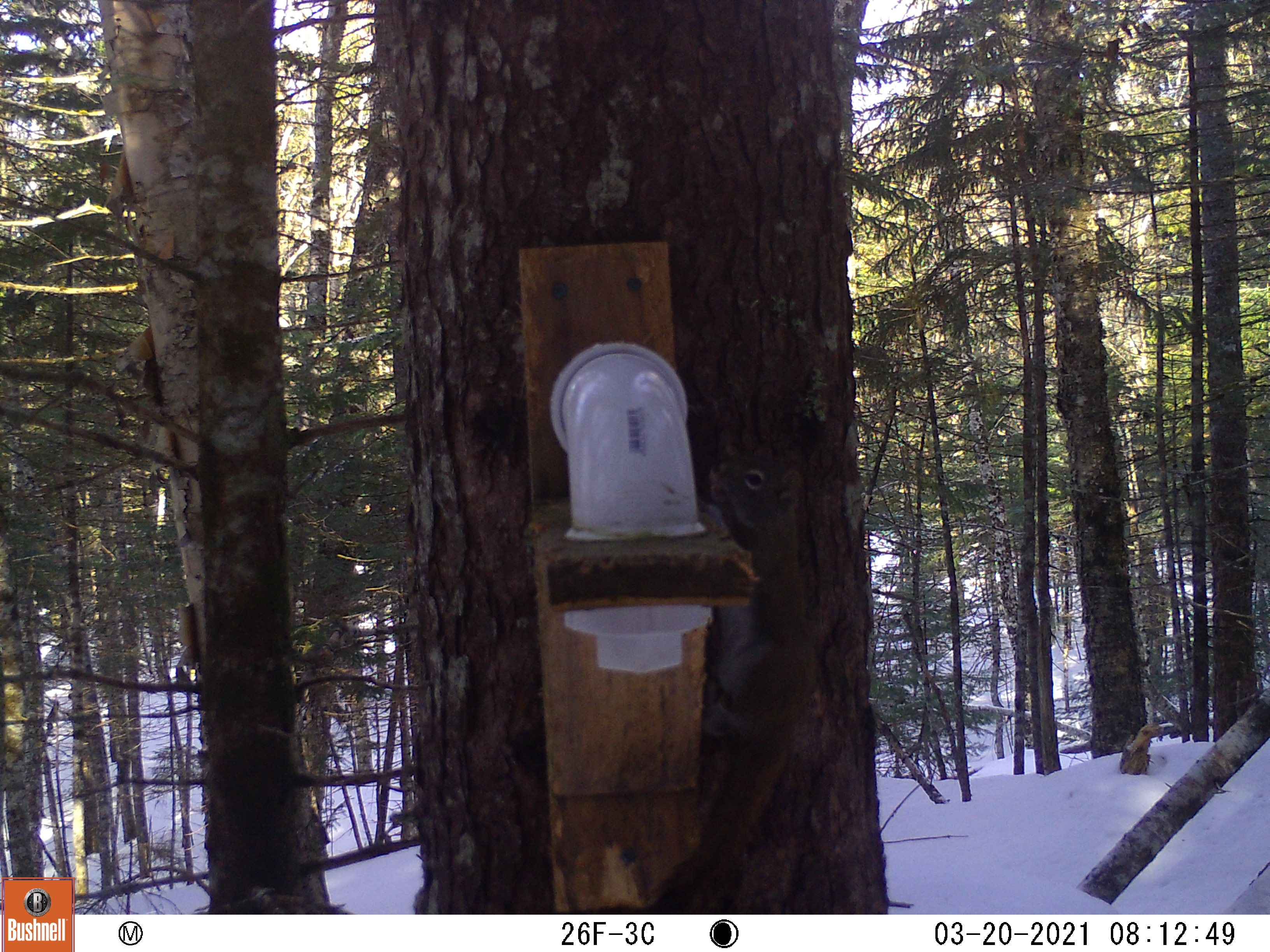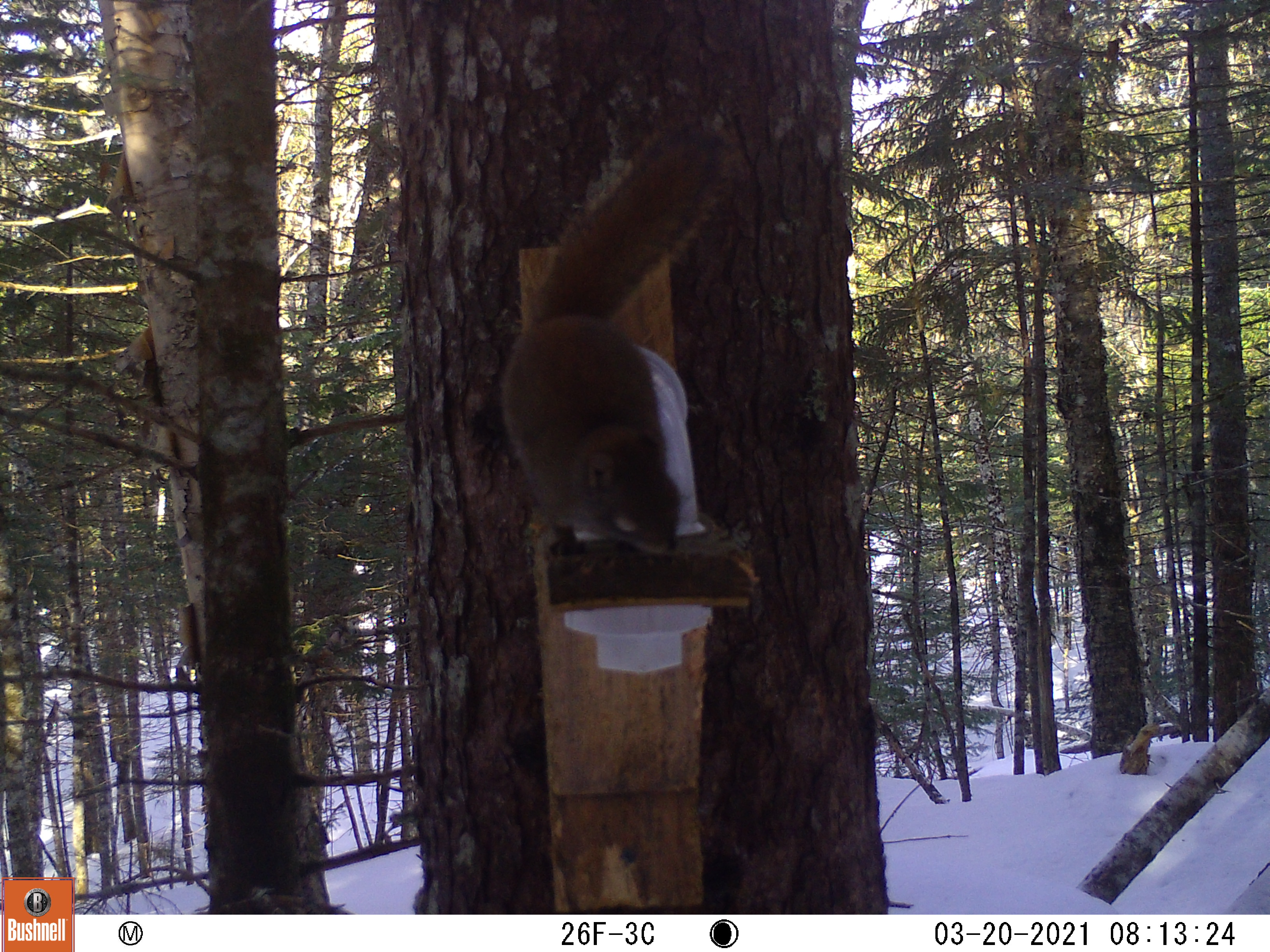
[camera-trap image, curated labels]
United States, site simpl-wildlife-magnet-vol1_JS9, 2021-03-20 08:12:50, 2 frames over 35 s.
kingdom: Animalia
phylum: Chordata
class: Mammalia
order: Rodentia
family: Sciuridae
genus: Tamiasciurus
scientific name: Tamiasciurus hudsonicus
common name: red squirrel